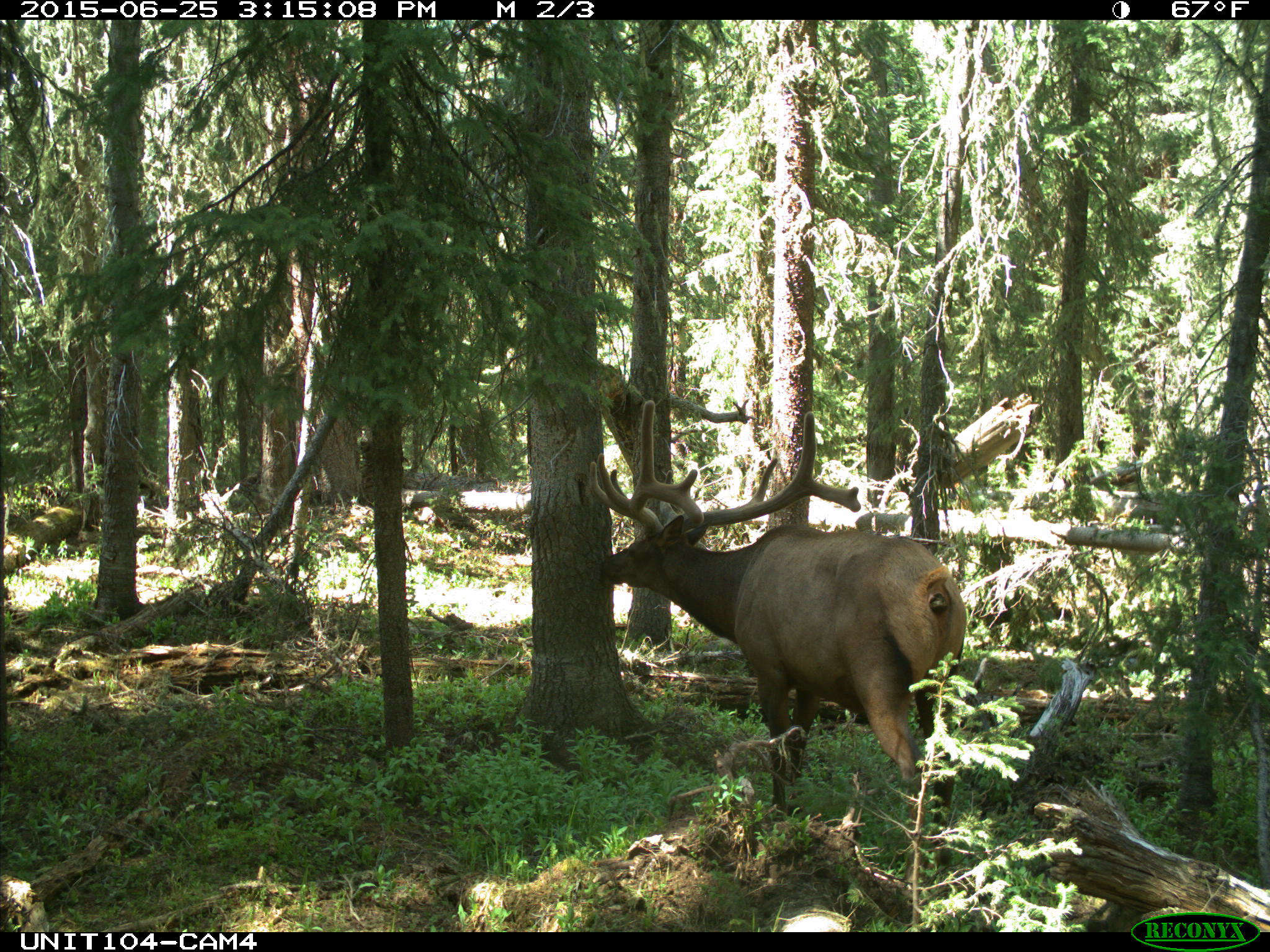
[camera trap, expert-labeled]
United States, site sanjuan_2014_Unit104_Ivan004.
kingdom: Animalia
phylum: Chordata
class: Mammalia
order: Artiodactyla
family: Cervidae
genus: Cervus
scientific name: Cervus elaphus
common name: red deer